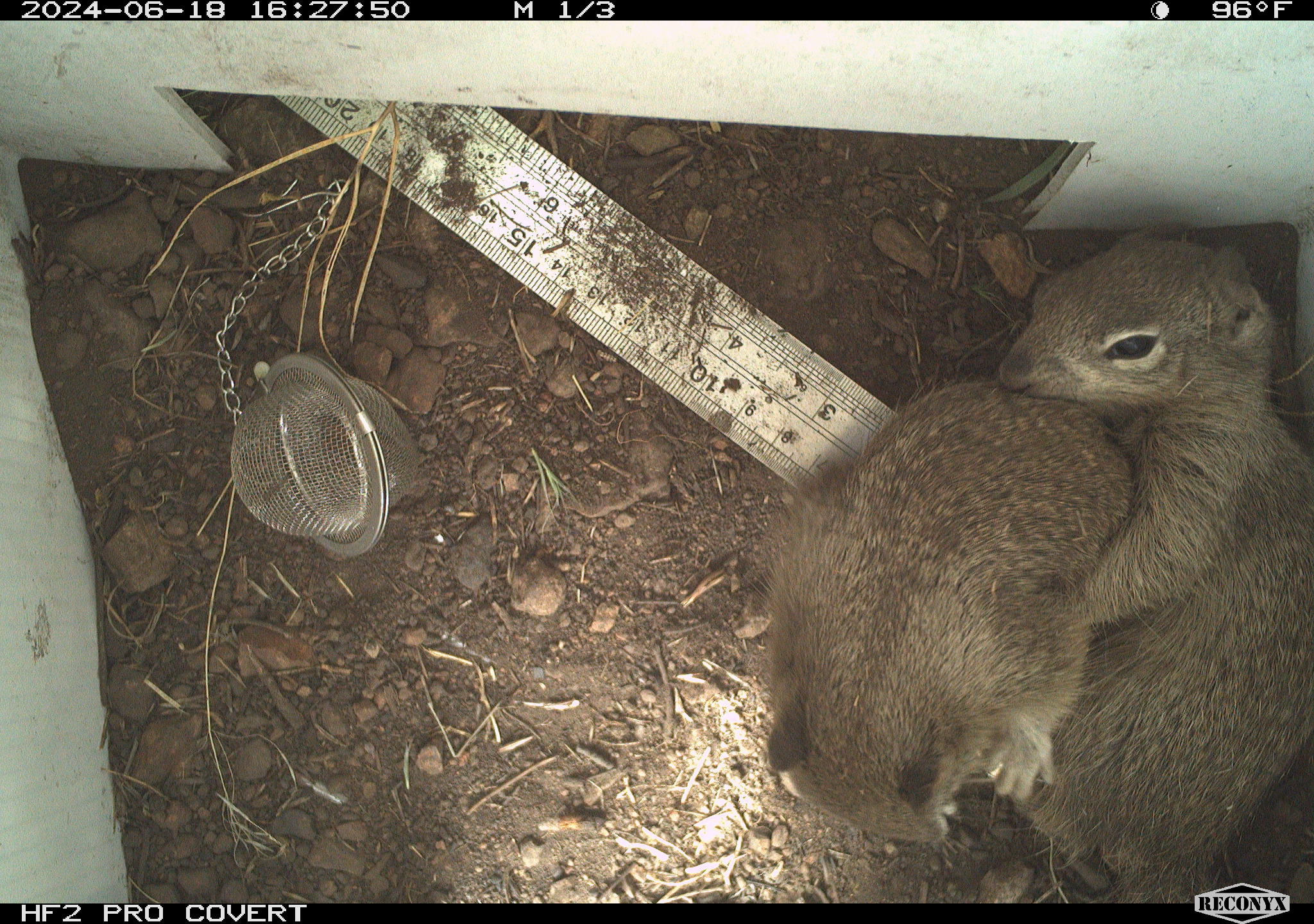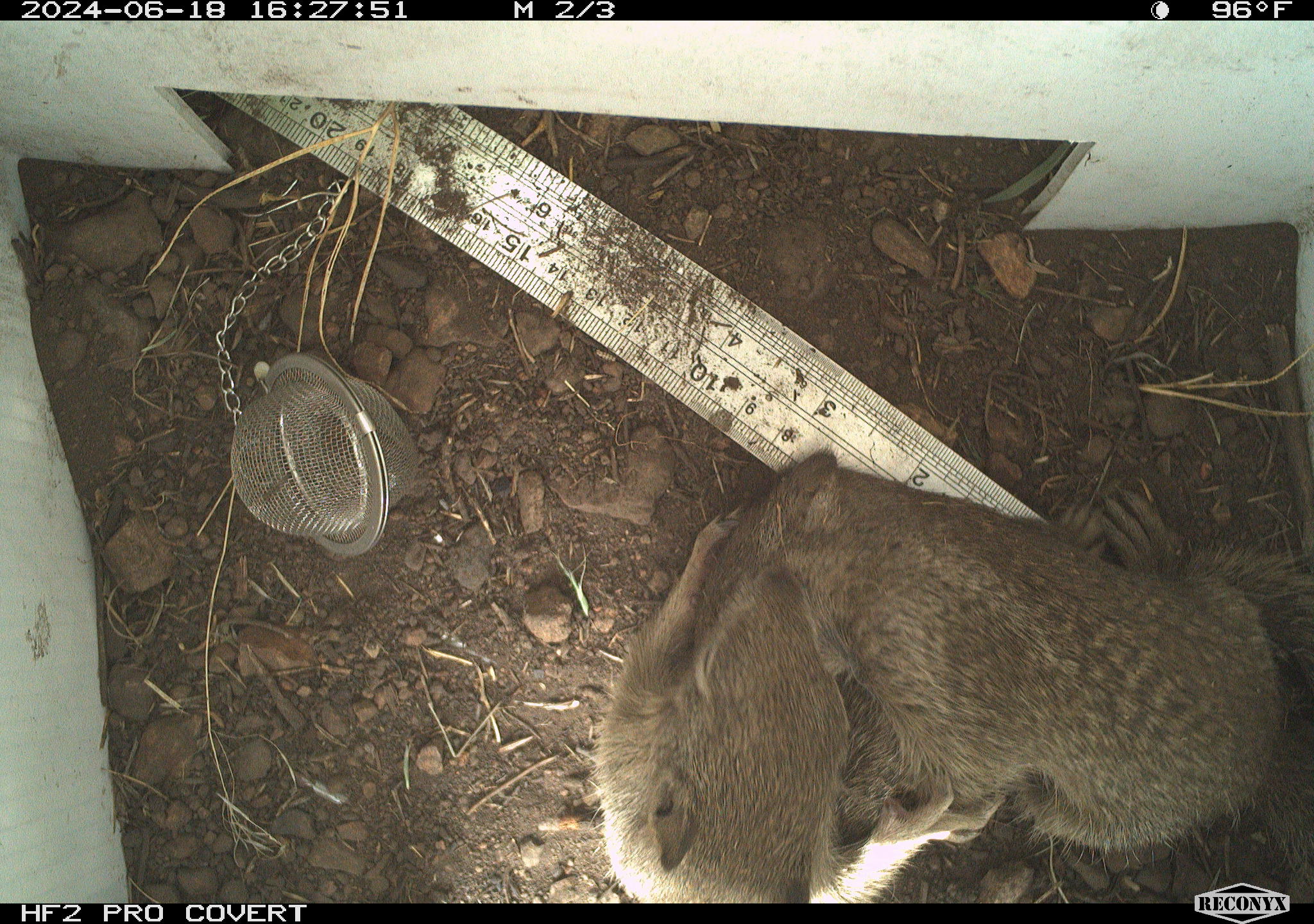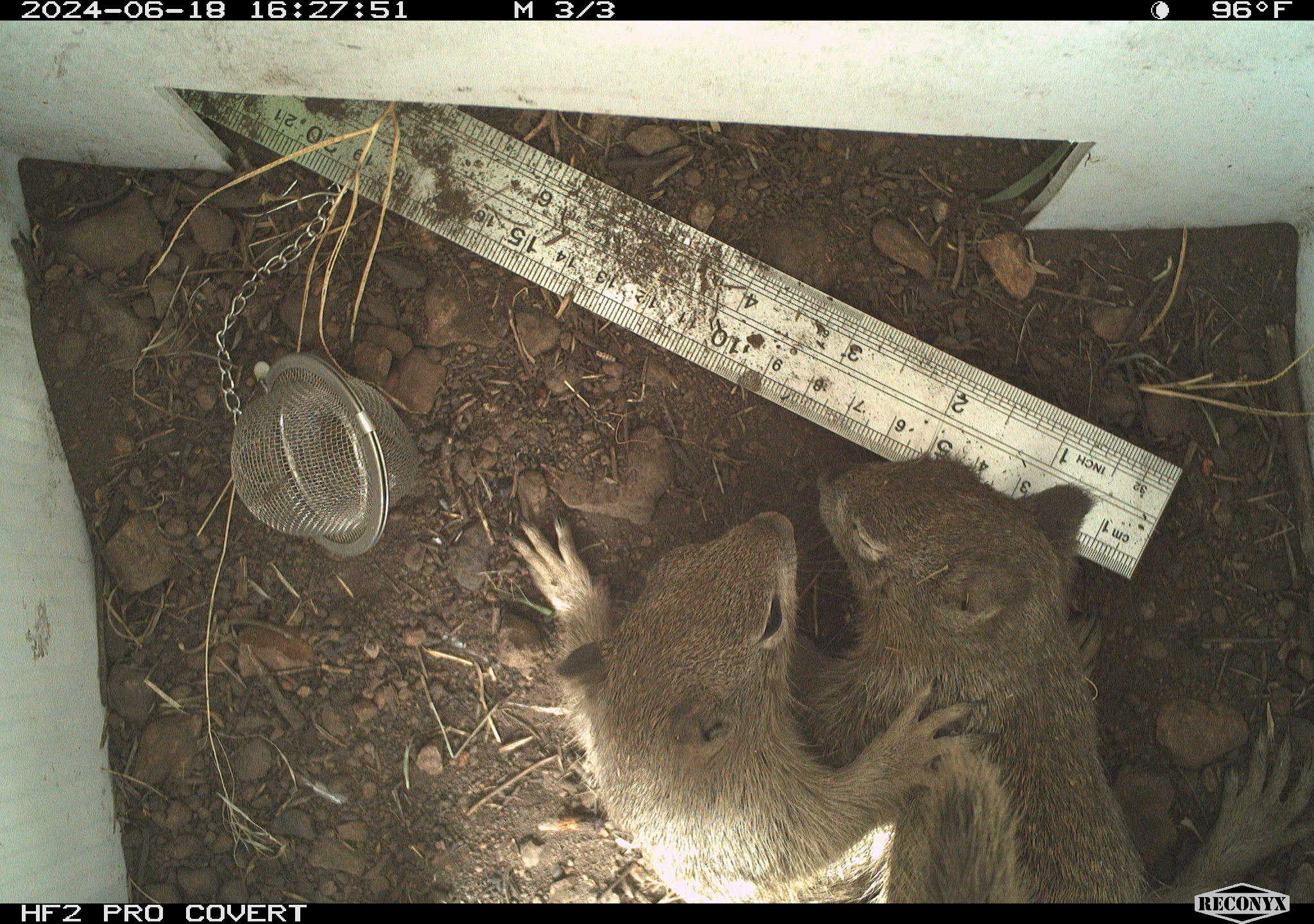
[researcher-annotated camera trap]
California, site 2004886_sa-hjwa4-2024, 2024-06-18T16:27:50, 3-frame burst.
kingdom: Animalia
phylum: Chordata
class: Mammalia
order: Rodentia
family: Sciuridae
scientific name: Sciuridae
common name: squirrels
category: sciuridae family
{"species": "sciuridae family (squirrels) (Sciuridae)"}